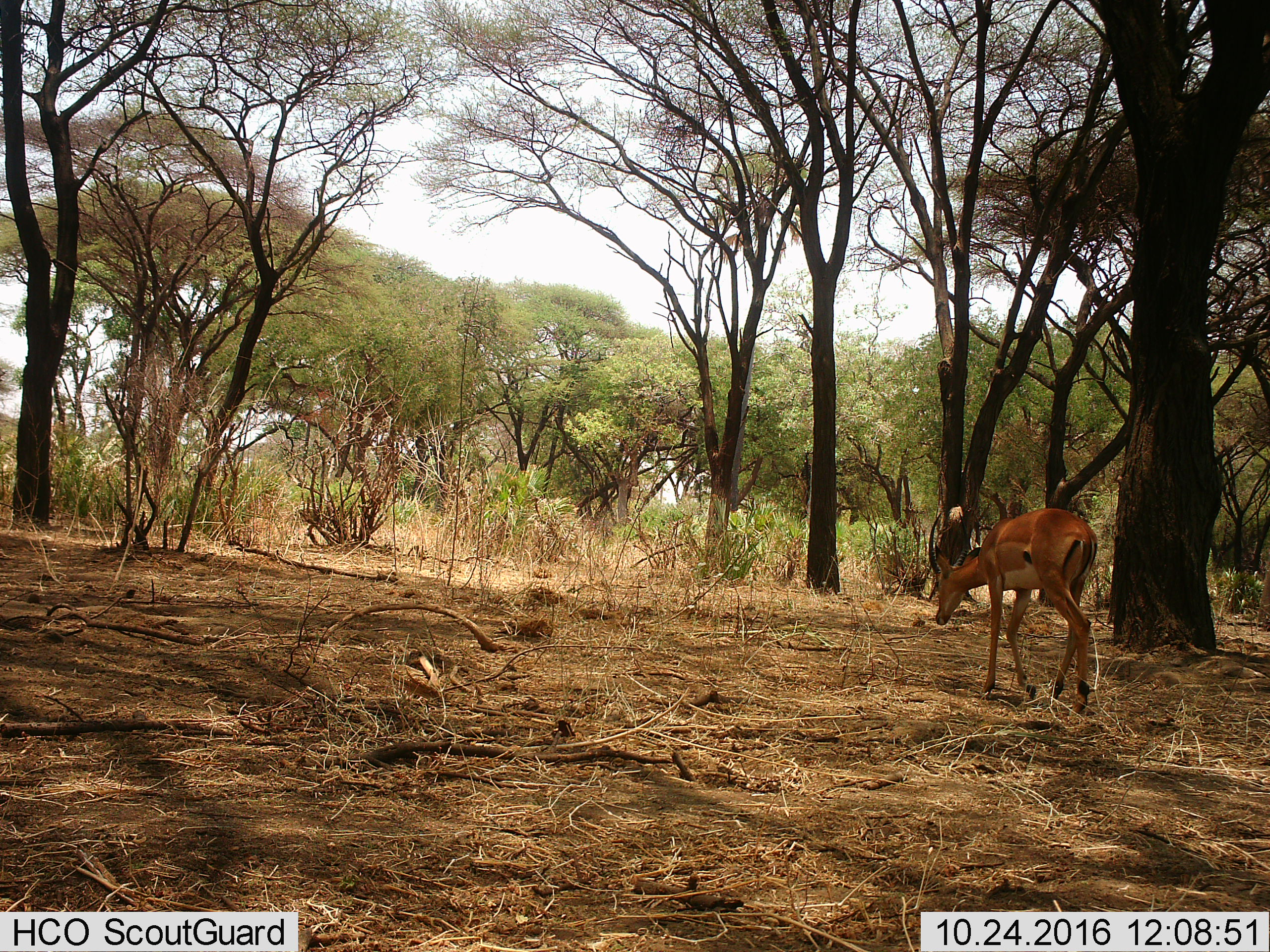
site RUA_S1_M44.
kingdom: Animalia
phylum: Chordata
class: Mammalia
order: Artiodactyla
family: Bovidae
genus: Aepyceros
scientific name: Aepyceros melampus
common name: impala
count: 1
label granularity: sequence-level